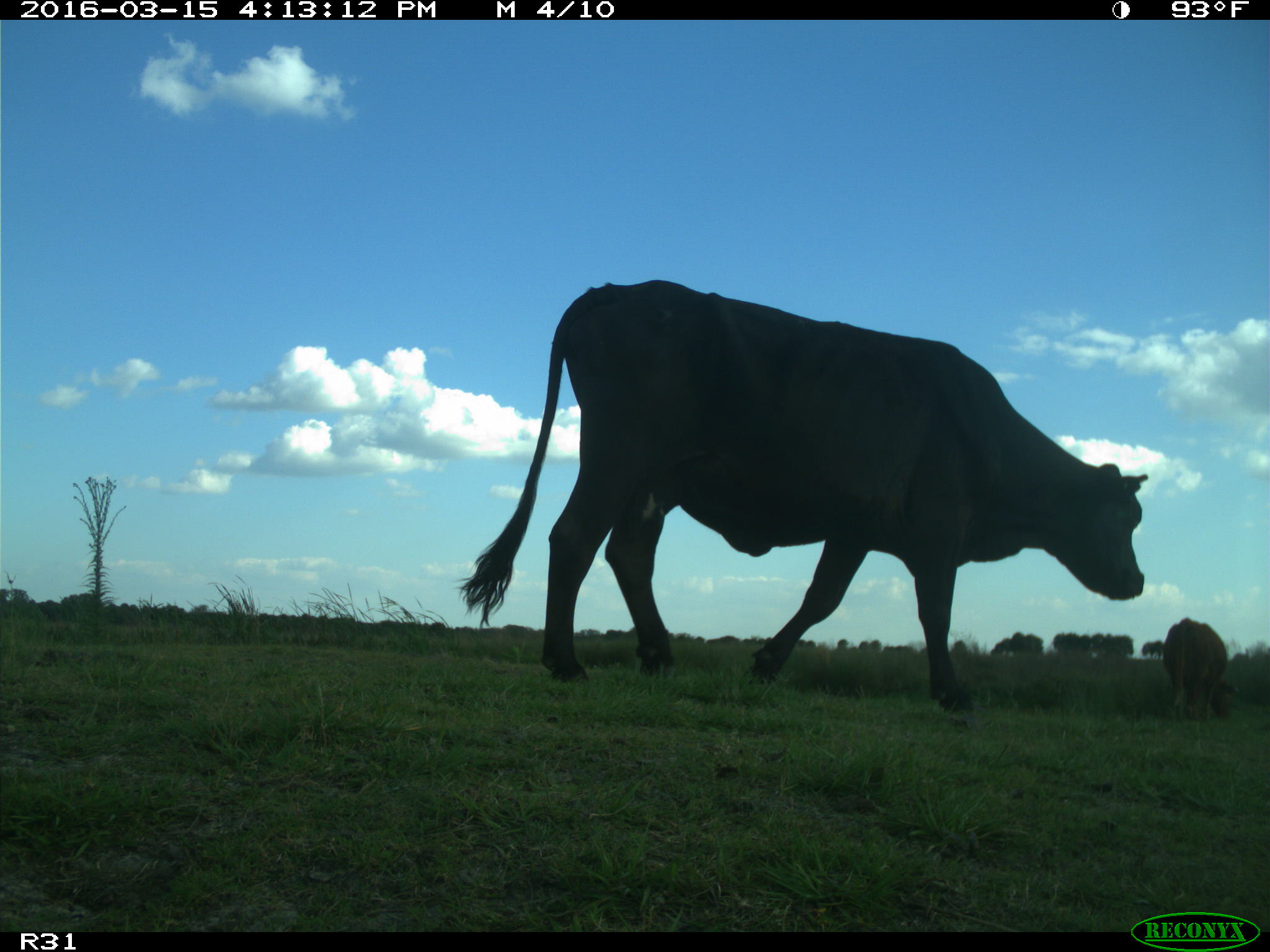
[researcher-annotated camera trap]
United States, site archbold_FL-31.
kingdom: Animalia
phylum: Chordata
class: Mammalia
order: Artiodactyla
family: Bovidae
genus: Bos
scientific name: Bos taurus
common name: domestic cow